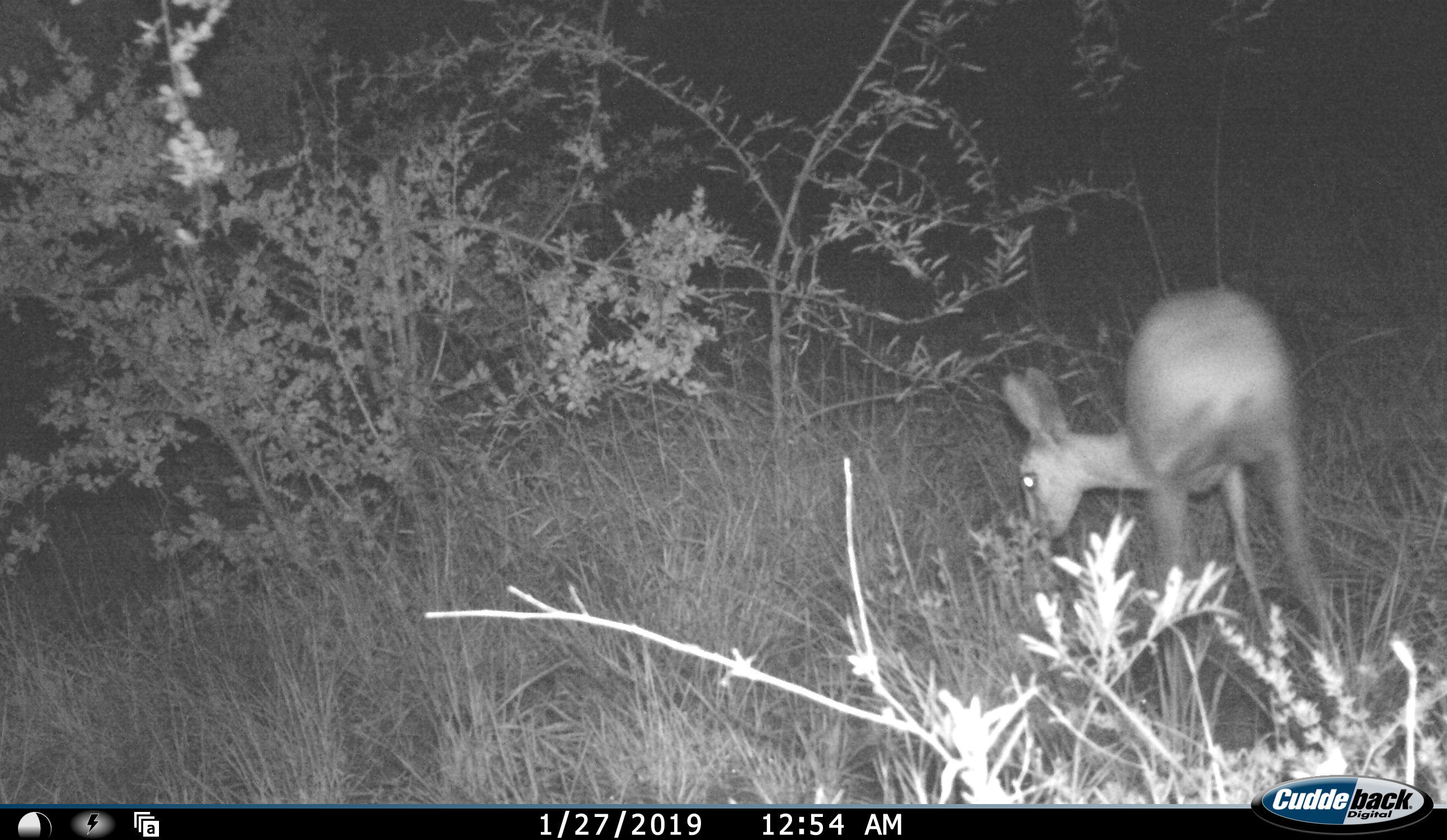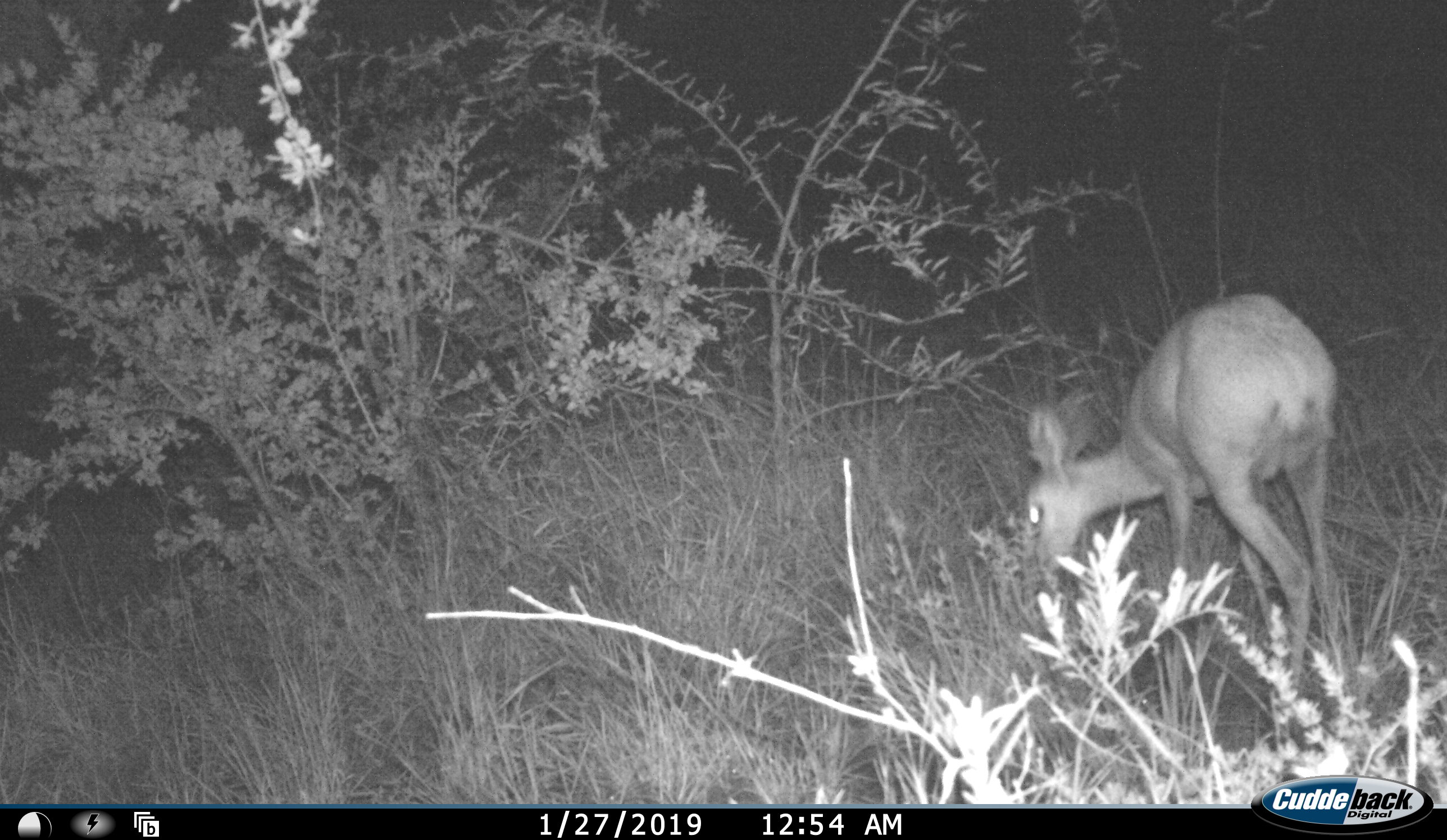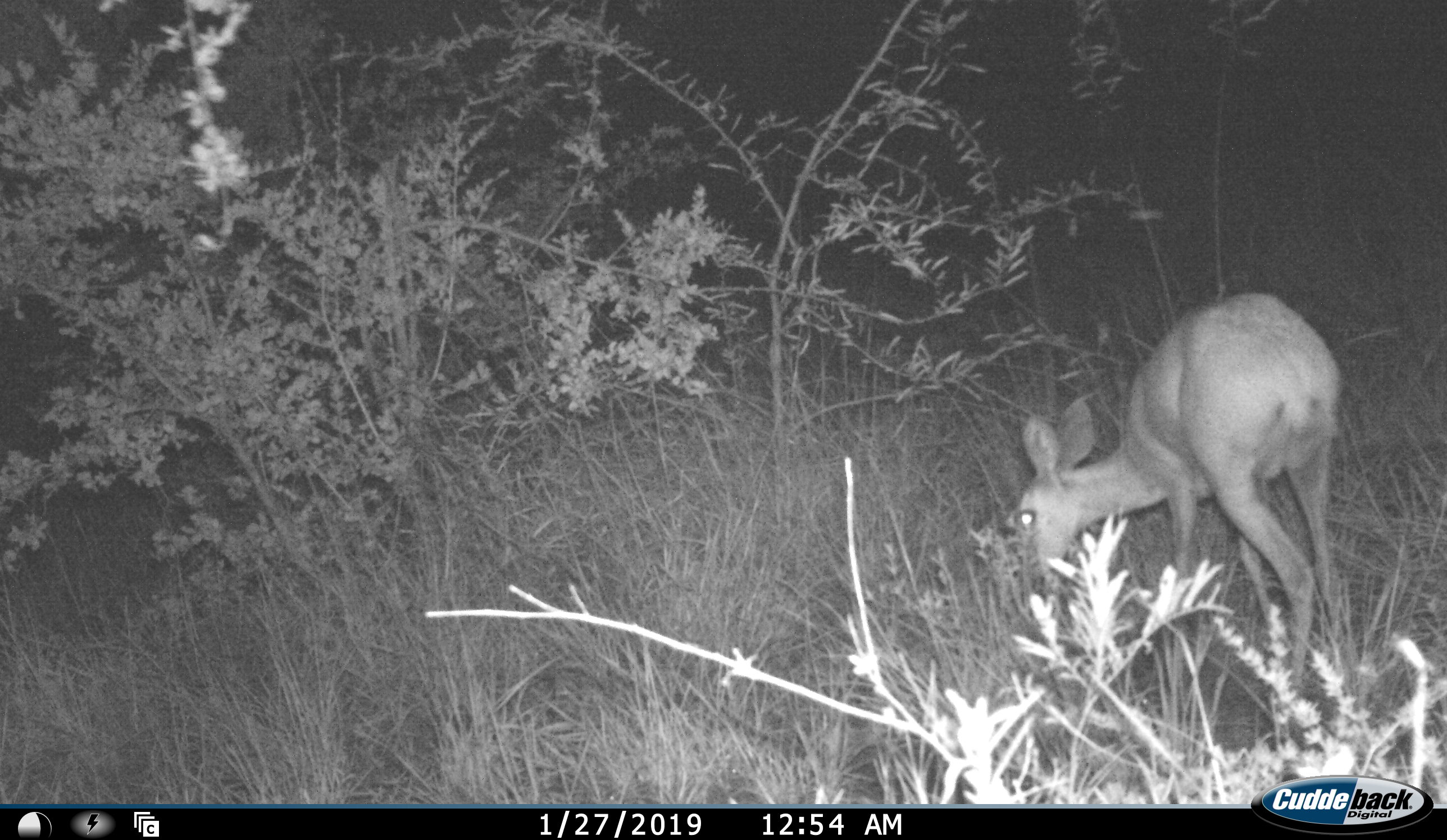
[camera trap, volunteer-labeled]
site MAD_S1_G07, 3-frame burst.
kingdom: Animalia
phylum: Chordata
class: Mammalia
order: Artiodactyla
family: Bovidae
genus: Raphicerus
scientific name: Raphicerus campestris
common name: steenbok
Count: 1.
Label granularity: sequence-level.